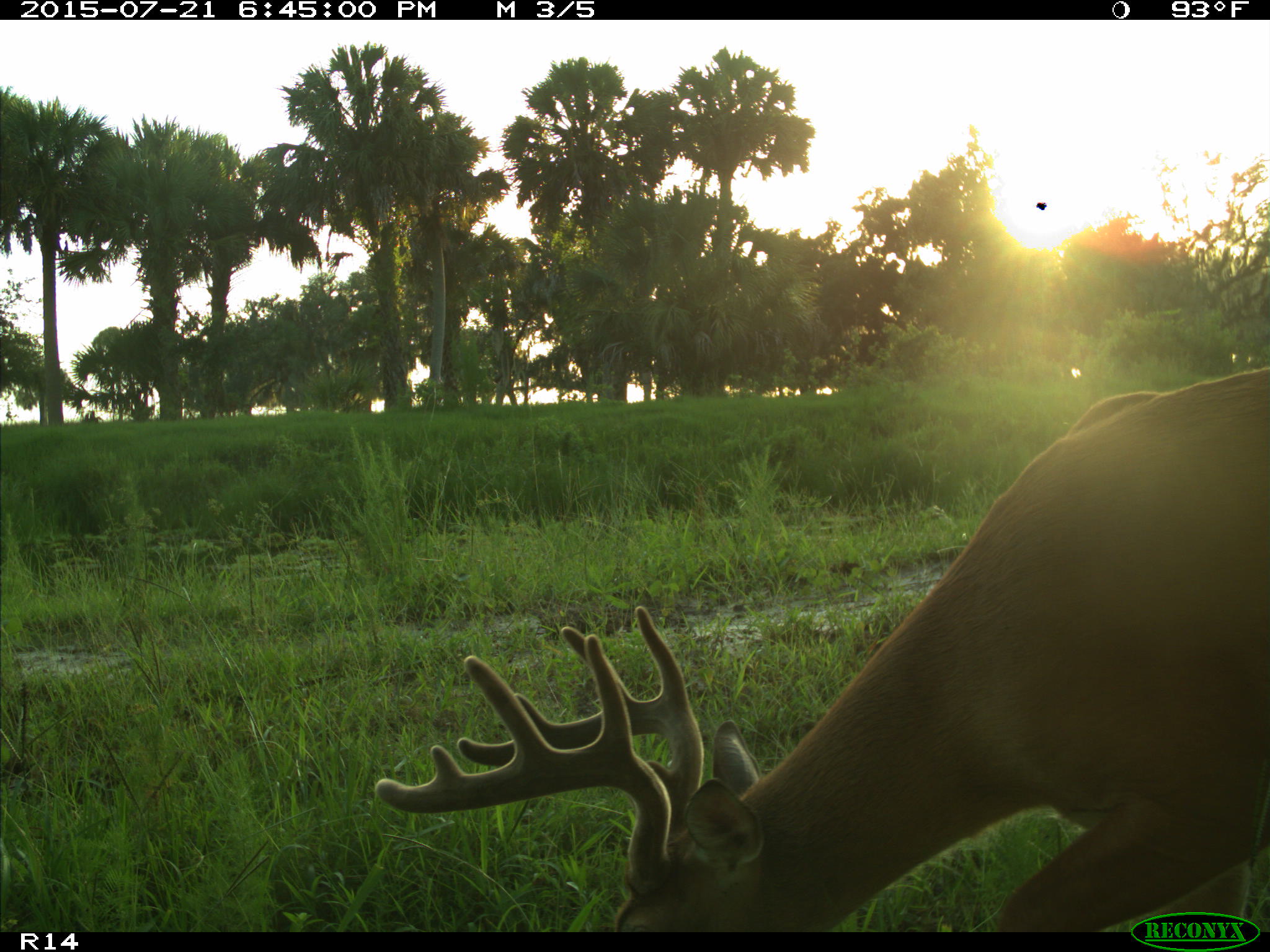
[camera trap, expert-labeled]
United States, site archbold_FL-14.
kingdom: Animalia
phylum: Chordata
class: Mammalia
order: Artiodactyla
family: Cervidae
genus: Odocoileus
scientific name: Odocoileus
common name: deer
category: unidentified deer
Unidentified deer (deer) (Odocoileus).